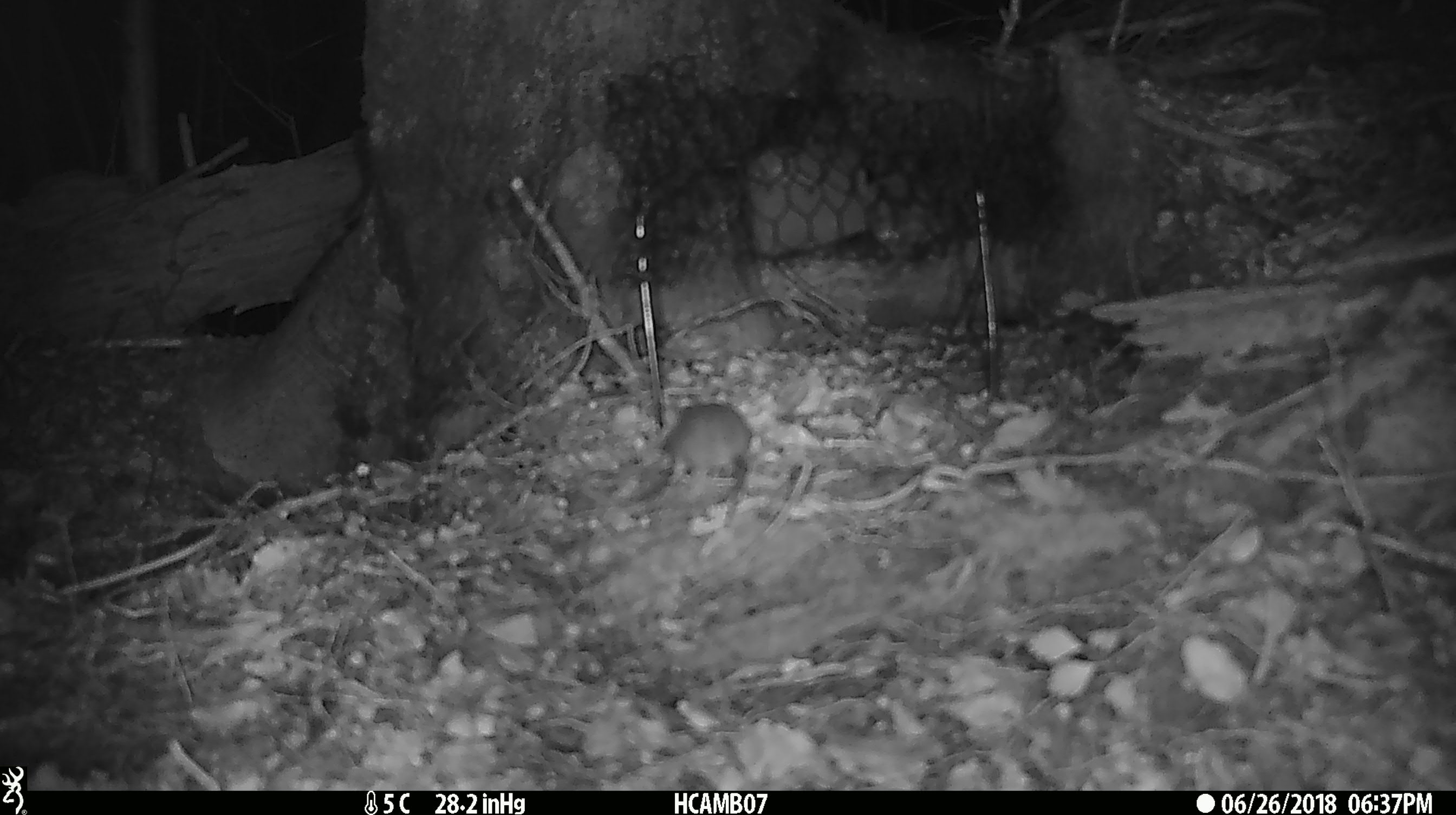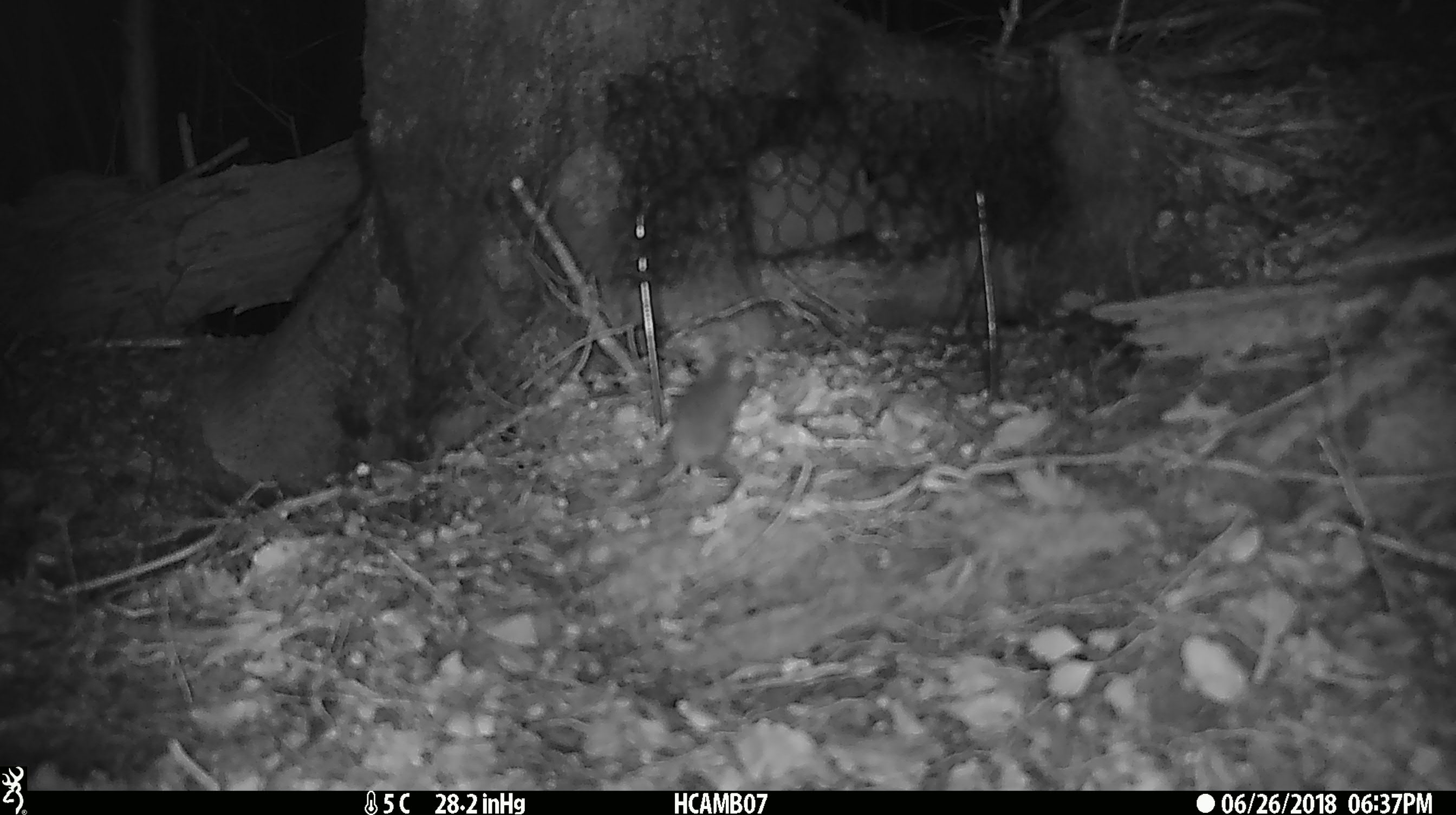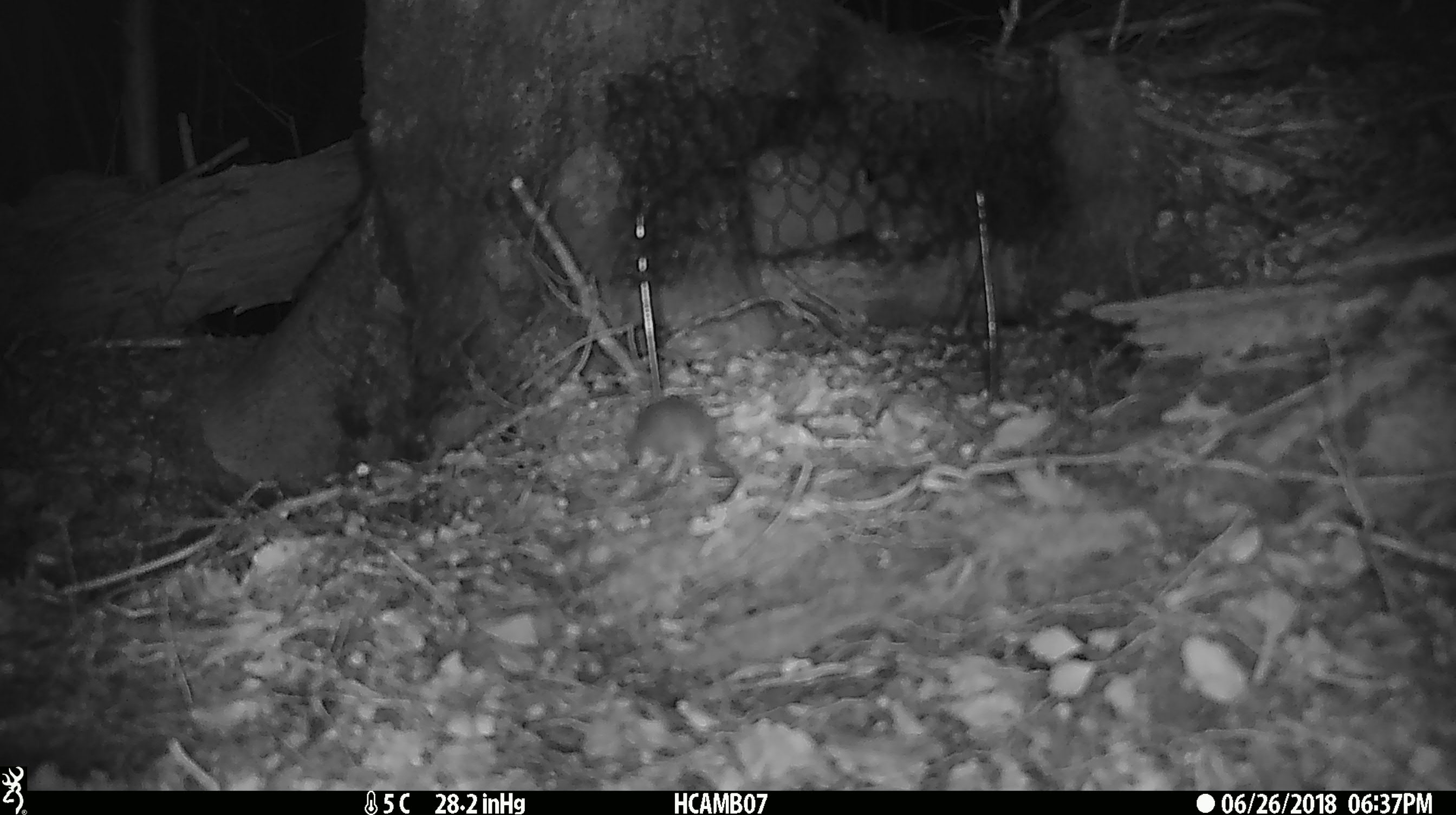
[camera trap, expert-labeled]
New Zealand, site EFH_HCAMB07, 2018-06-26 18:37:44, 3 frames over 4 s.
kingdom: Animalia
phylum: Chordata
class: Mammalia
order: Rodentia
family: Muridae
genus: Mus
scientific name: Mus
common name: mouse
Mouse (Mus).